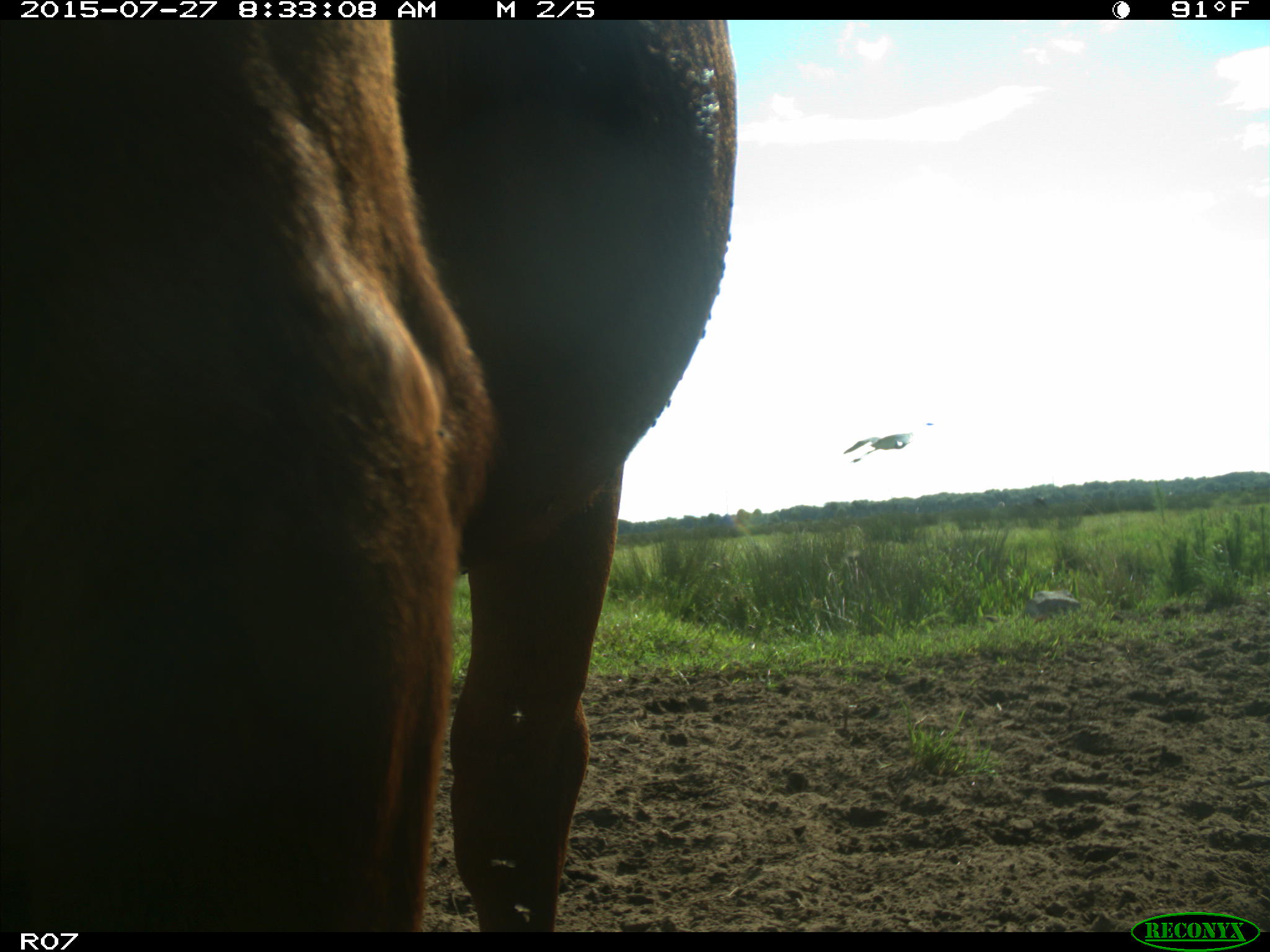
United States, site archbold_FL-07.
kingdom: Animalia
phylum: Chordata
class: Mammalia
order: Artiodactyla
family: Bovidae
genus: Bos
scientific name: Bos taurus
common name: domestic cow